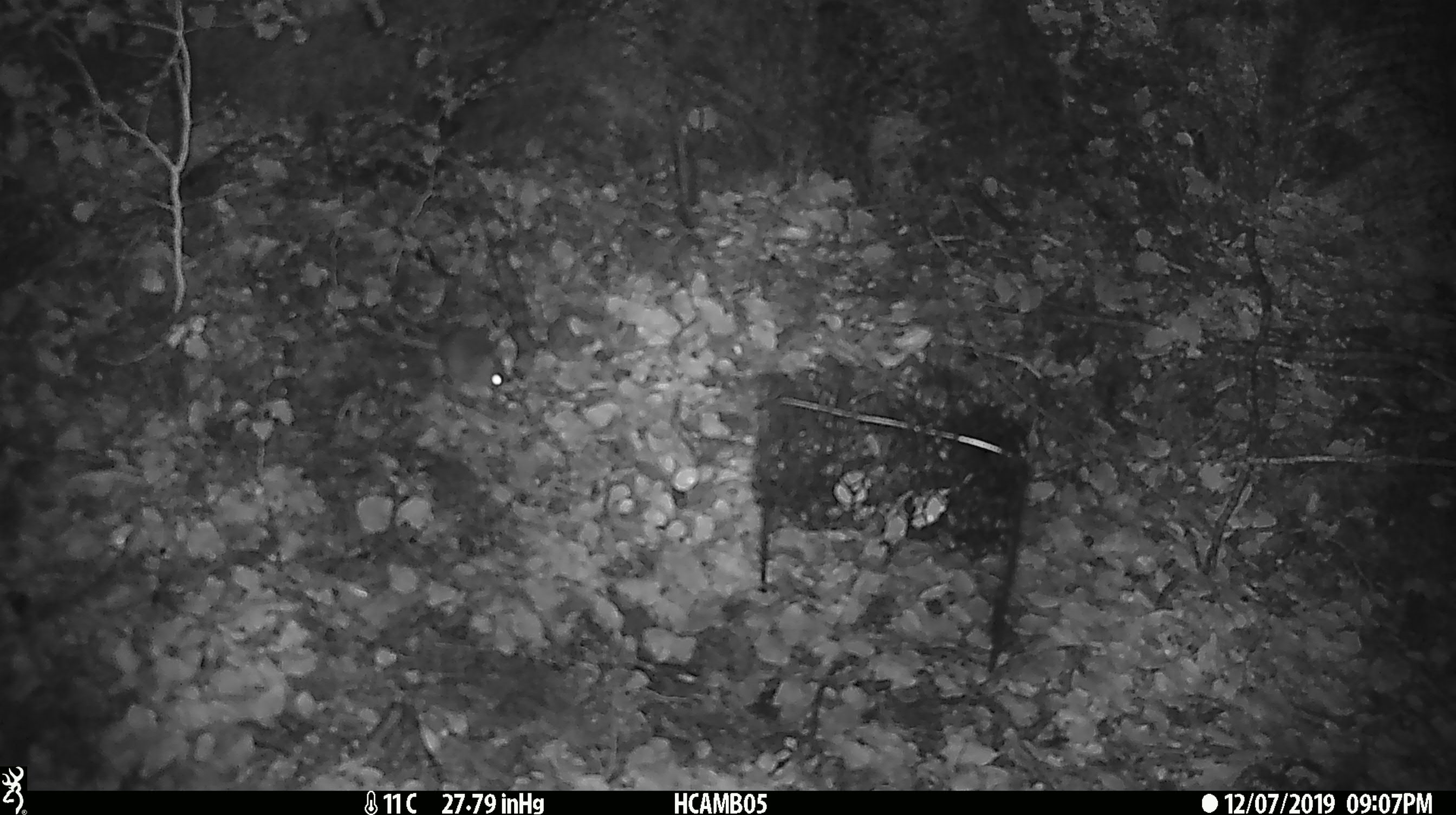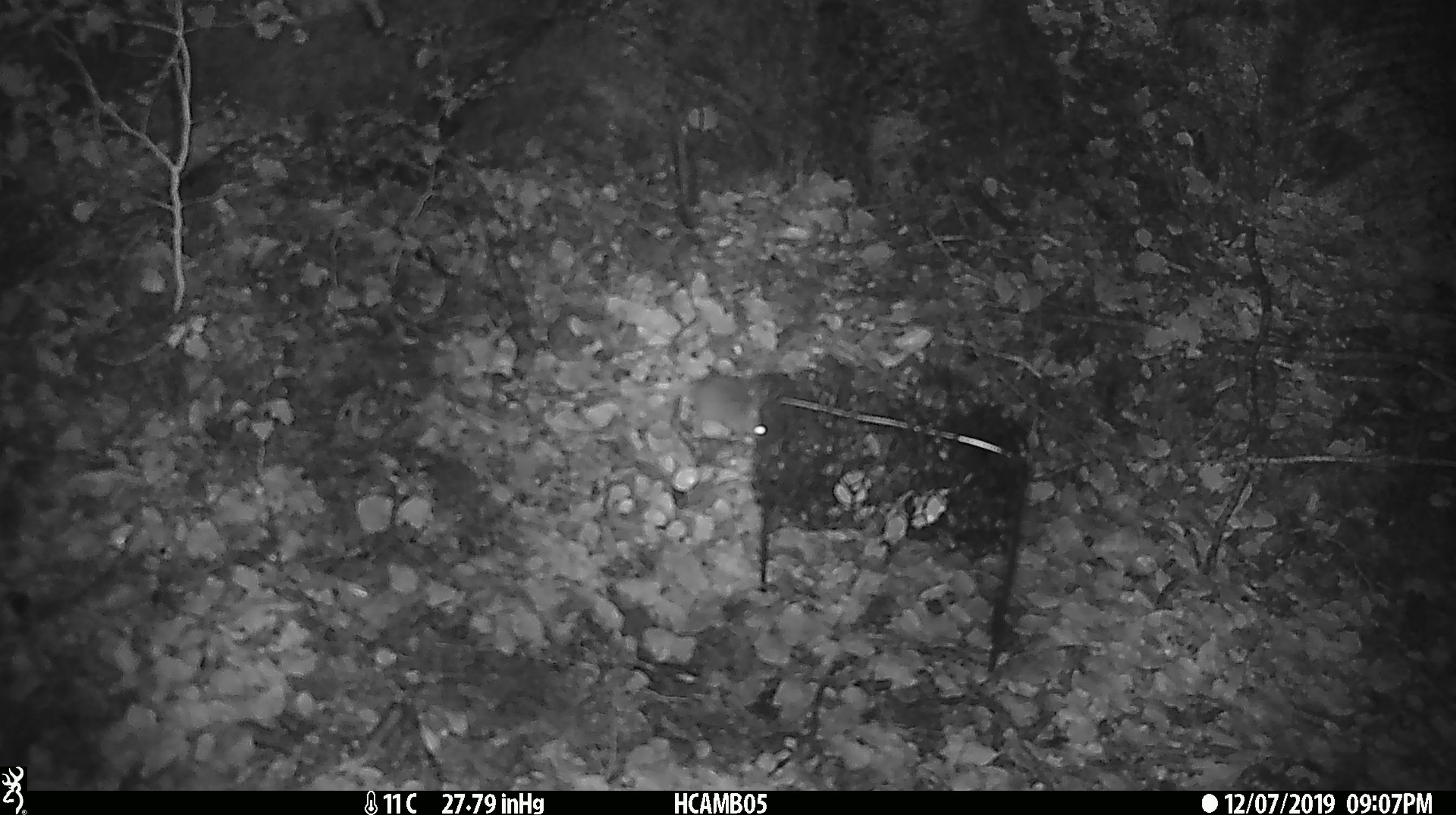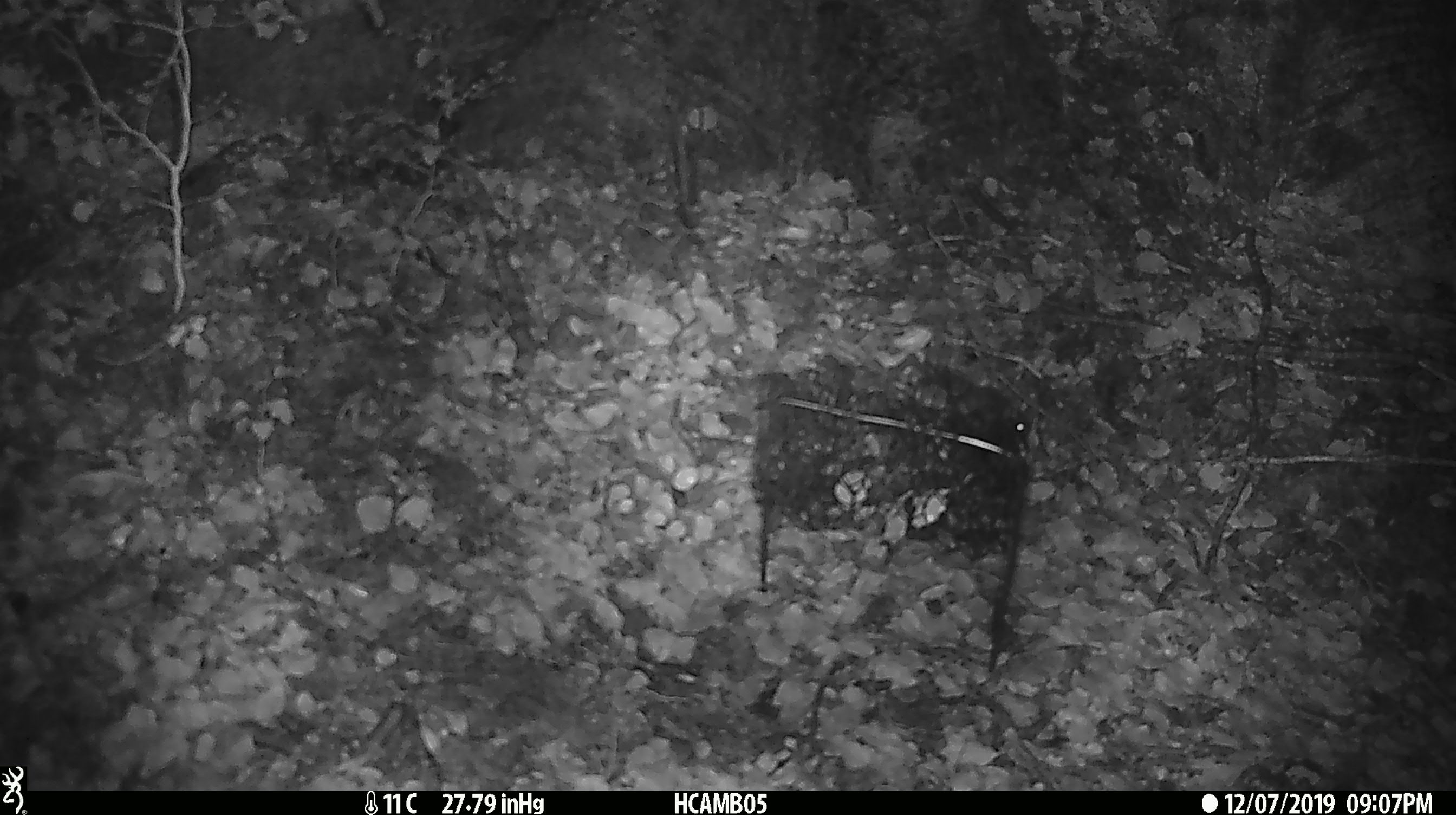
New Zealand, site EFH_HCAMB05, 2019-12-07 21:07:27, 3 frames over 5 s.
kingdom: Animalia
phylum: Chordata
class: Mammalia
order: Rodentia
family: Muridae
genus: Mus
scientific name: Mus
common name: mouse